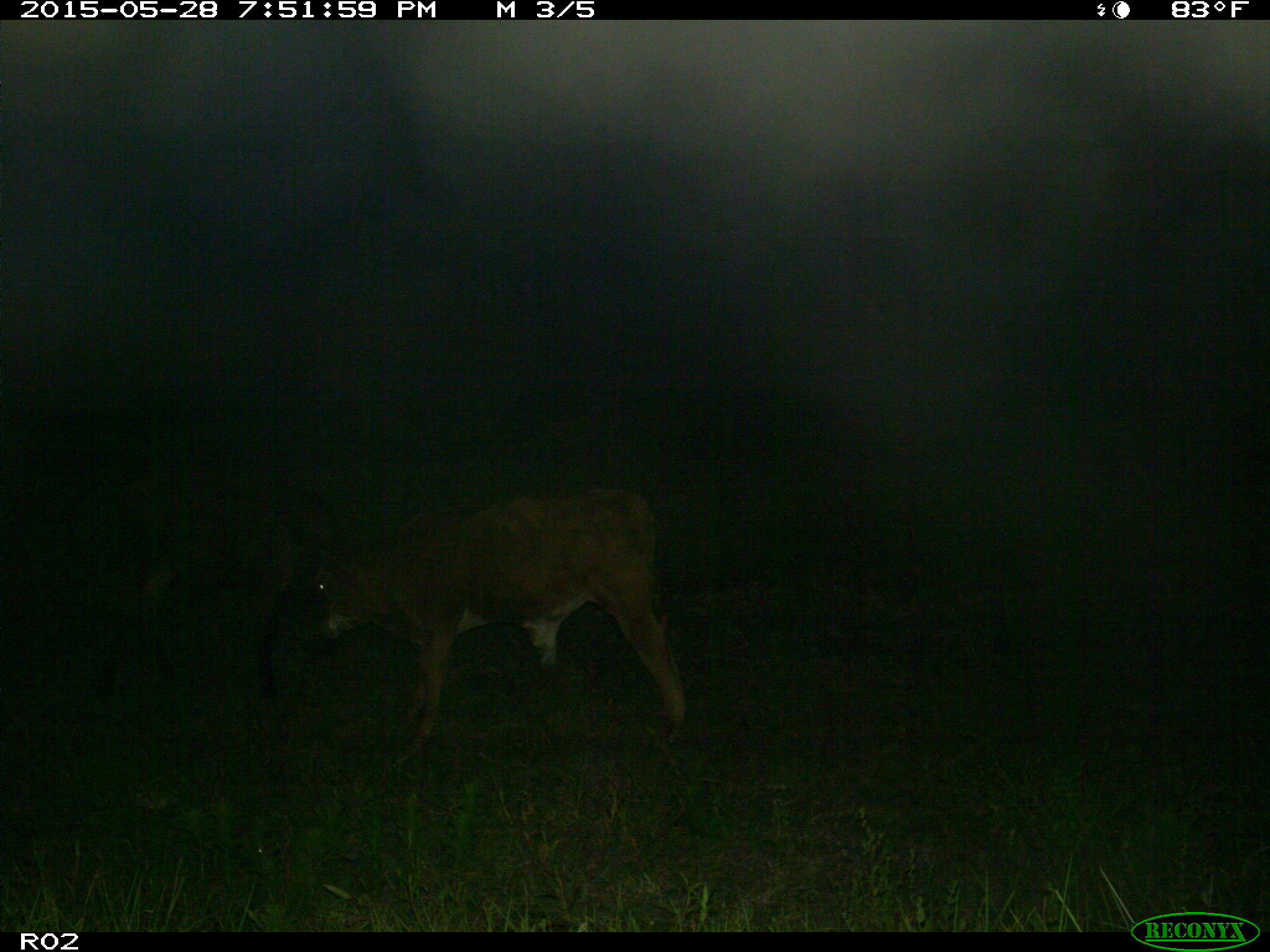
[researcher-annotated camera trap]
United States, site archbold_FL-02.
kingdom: Animalia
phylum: Chordata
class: Mammalia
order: Artiodactyla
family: Bovidae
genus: Bos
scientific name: Bos taurus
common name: domestic cow